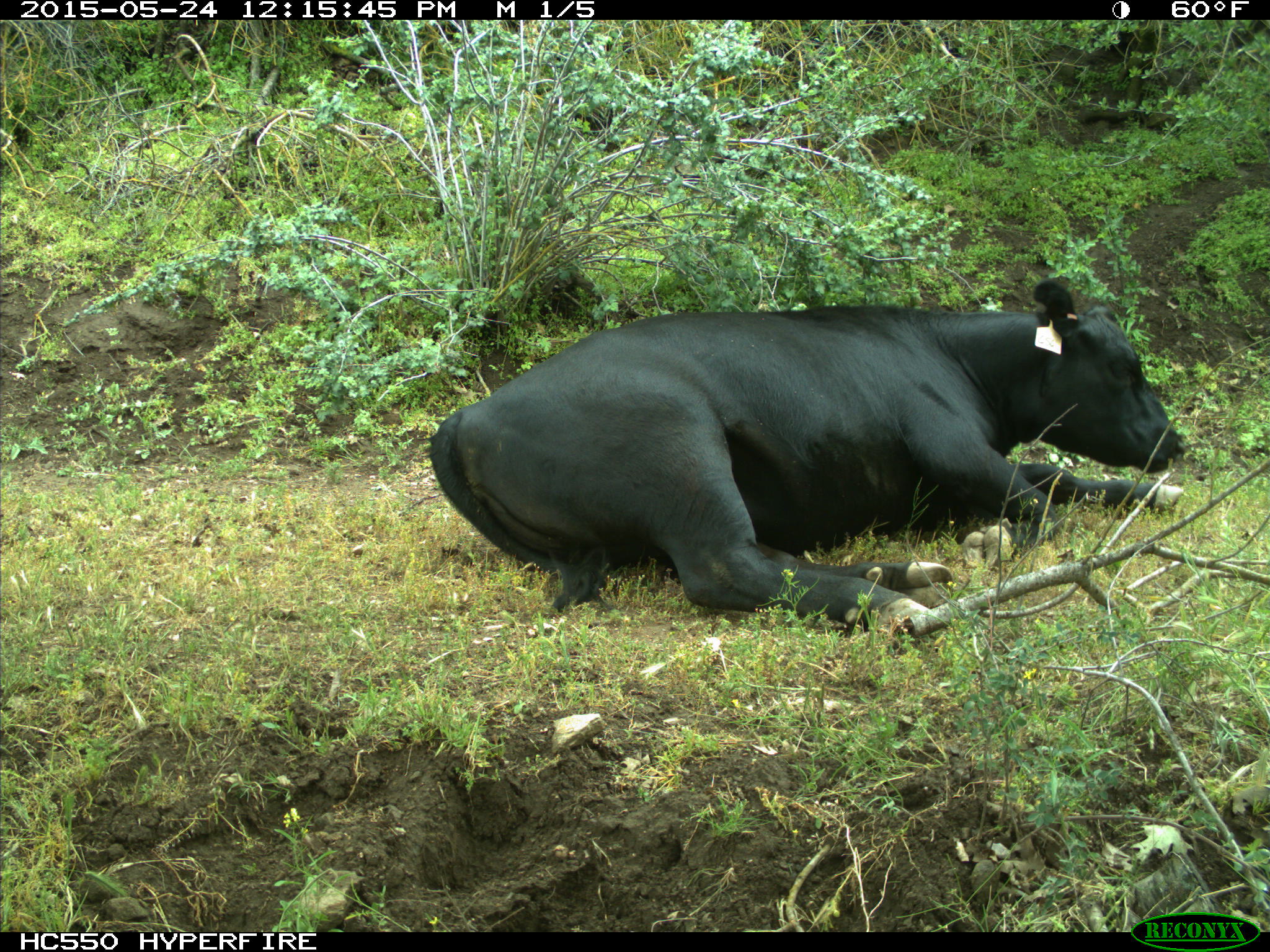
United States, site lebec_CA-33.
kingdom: Animalia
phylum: Chordata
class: Mammalia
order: Artiodactyla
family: Bovidae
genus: Bos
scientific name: Bos taurus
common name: domestic cow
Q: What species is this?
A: Bos taurus (domestic cow).